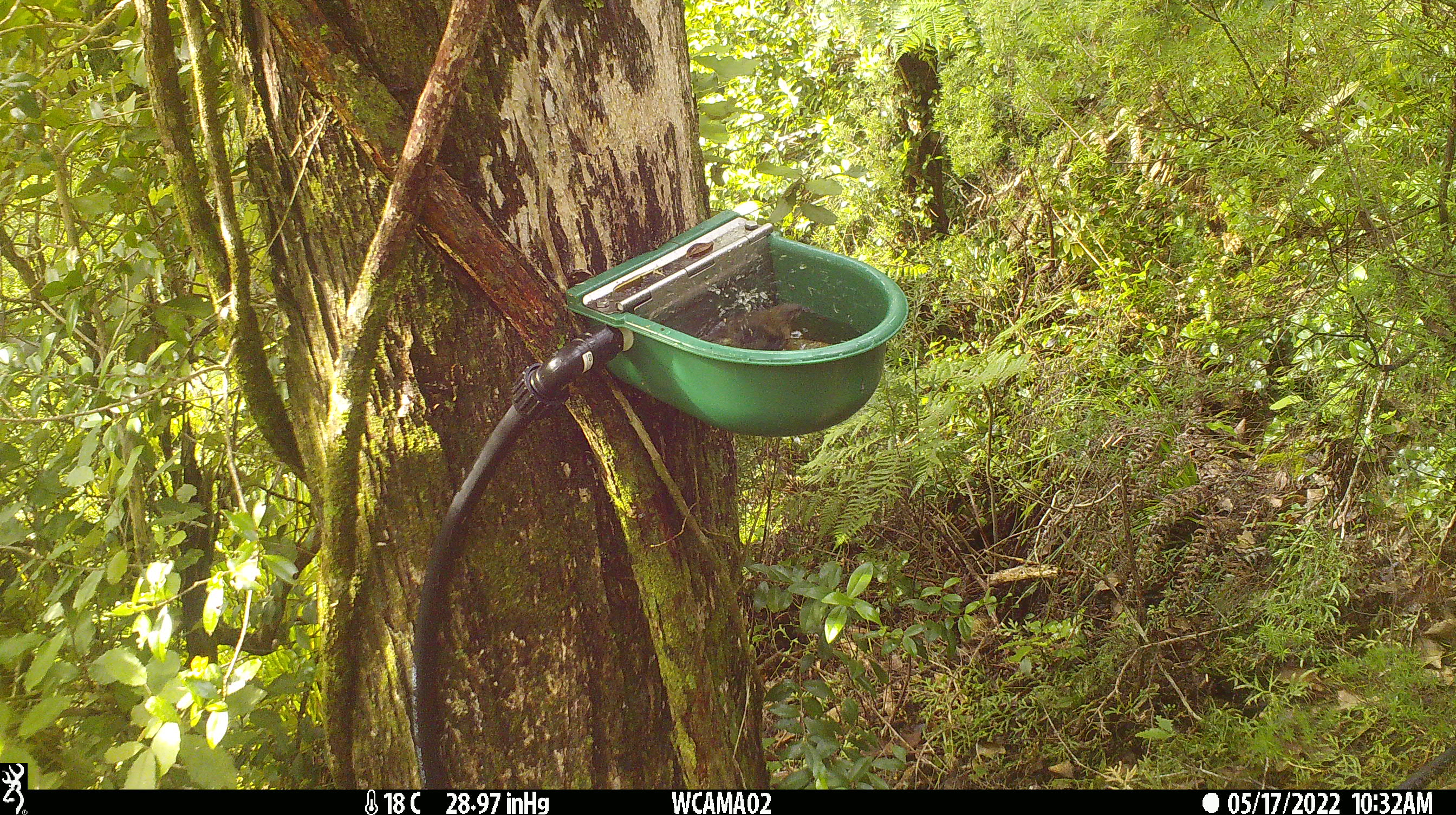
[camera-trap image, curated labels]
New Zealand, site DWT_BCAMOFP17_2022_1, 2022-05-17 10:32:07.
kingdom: Animalia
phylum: Chordata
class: Aves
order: Passeriformes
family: Meliphagidae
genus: Anthornis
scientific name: Anthornis melanura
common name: new zealand bellbird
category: bellbird